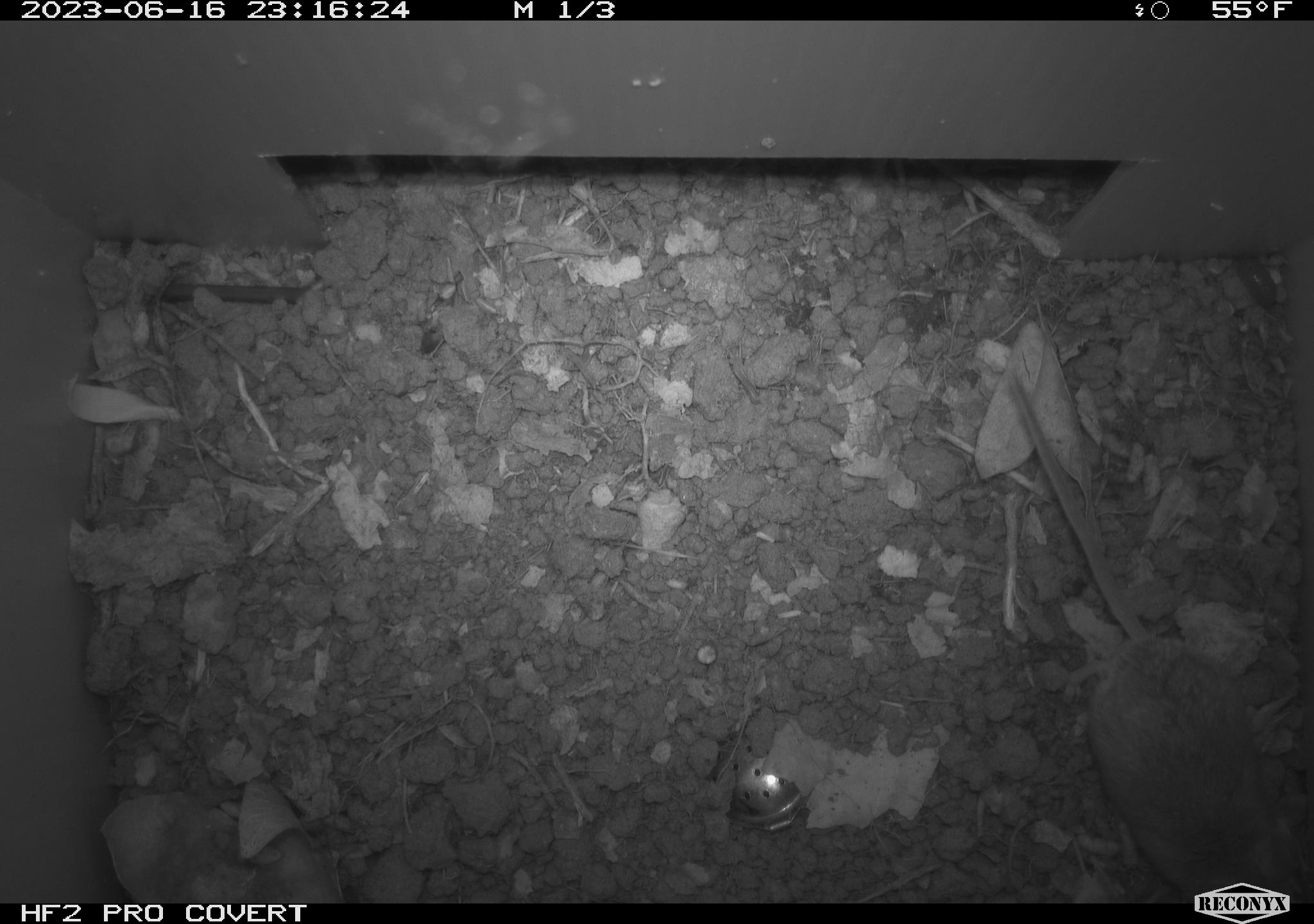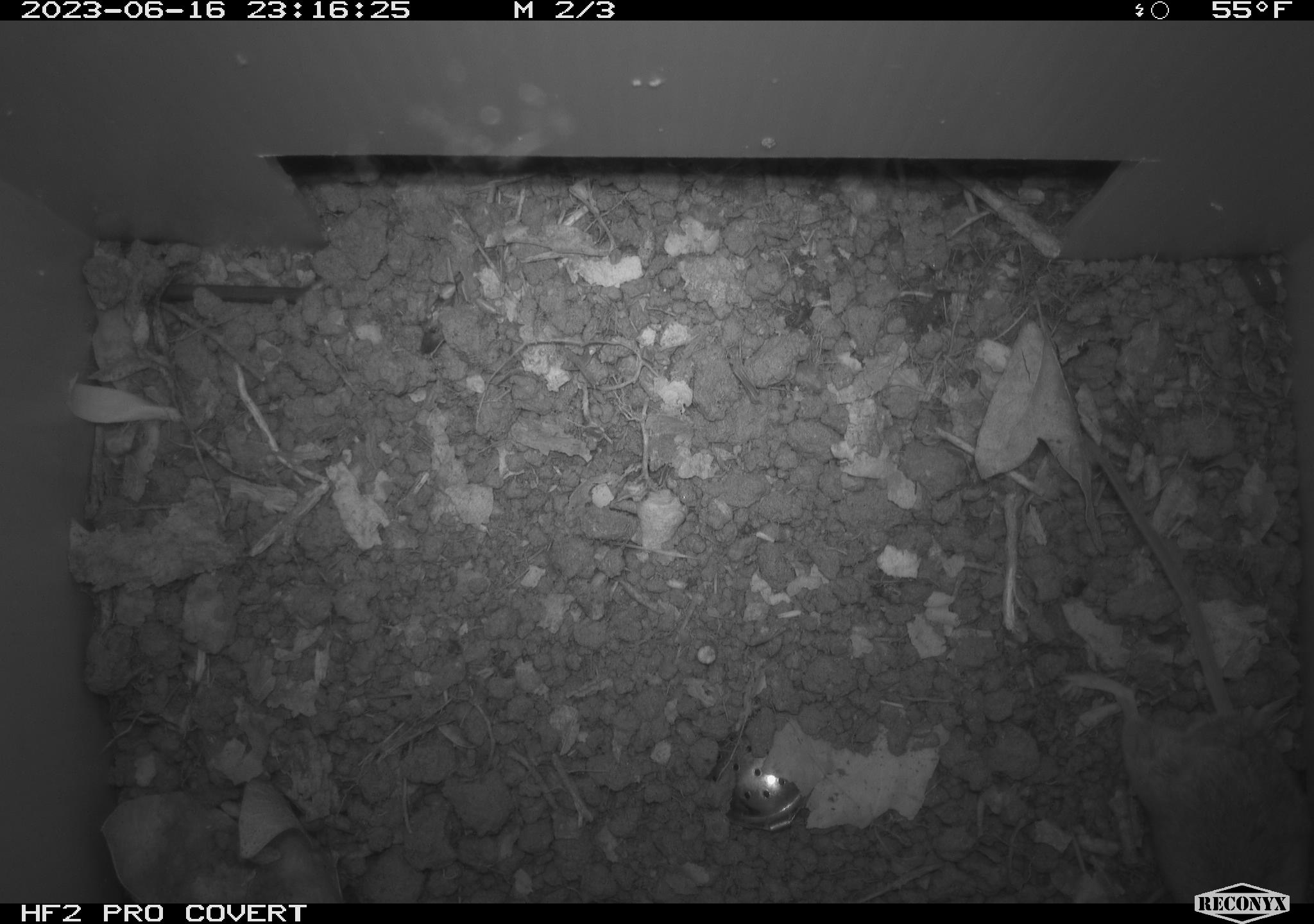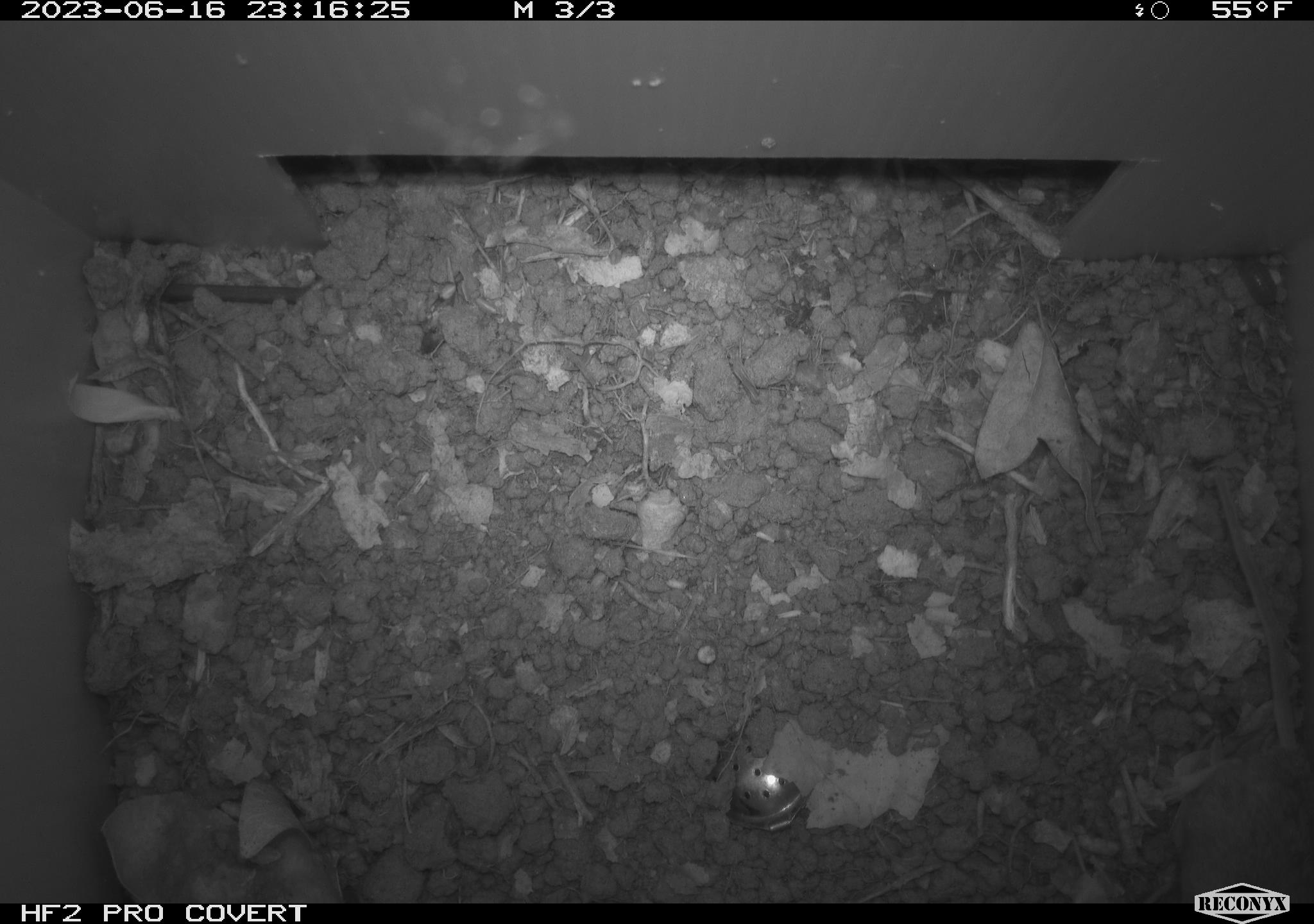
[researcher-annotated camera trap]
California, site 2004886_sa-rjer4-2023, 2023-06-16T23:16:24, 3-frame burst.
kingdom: Animalia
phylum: Chordata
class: Mammalia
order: Rodentia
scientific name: Rodentia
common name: mouse species